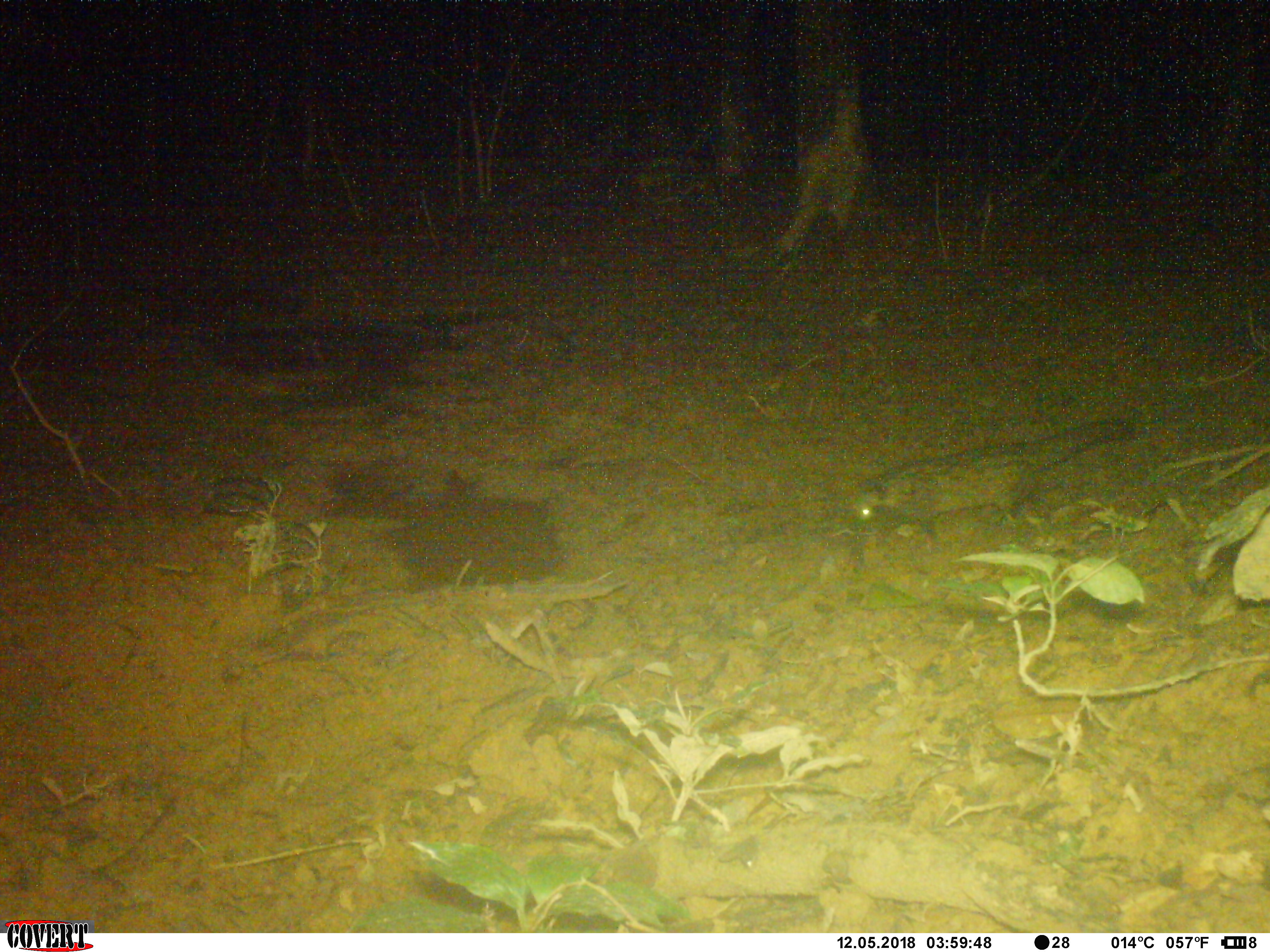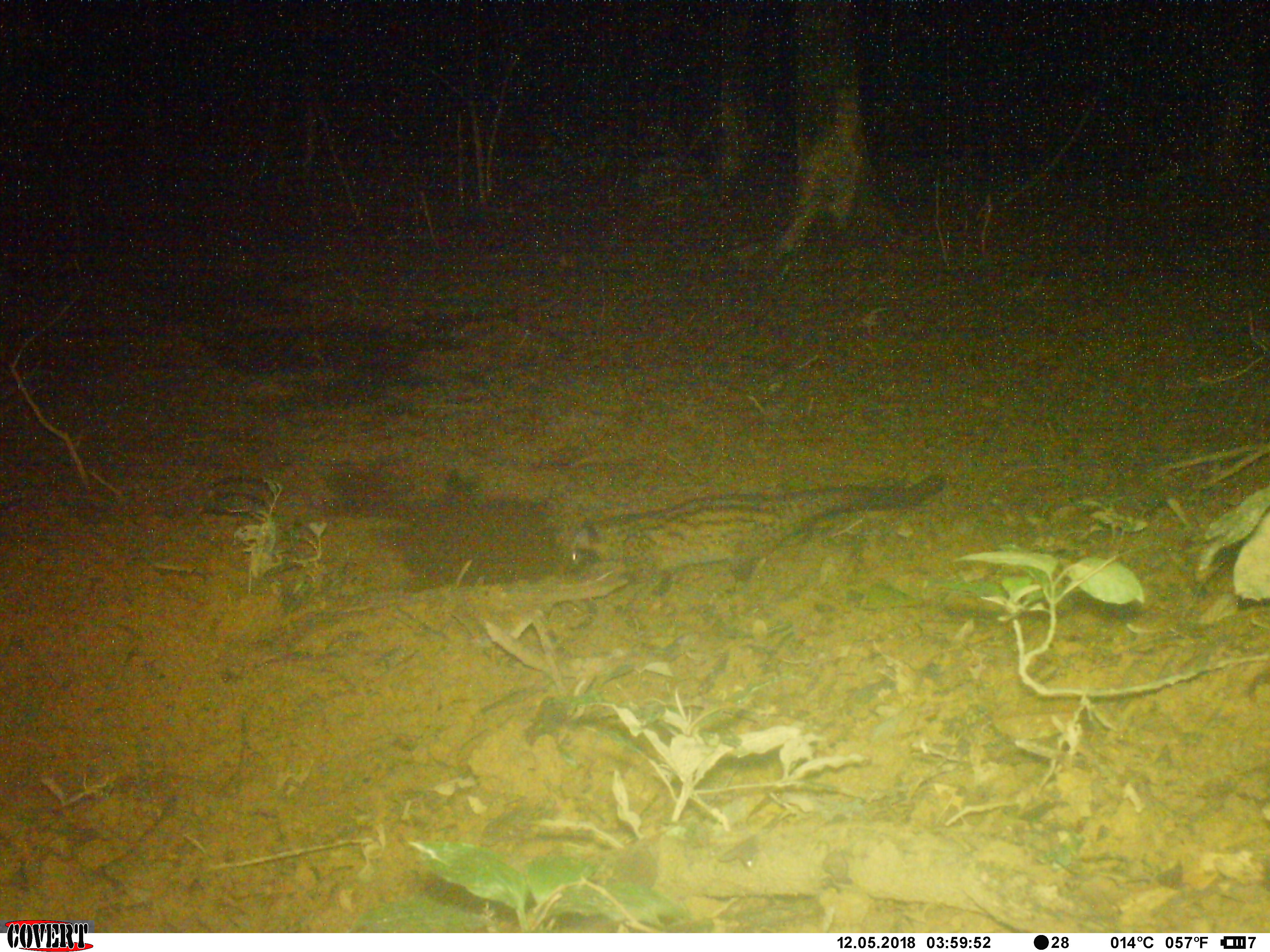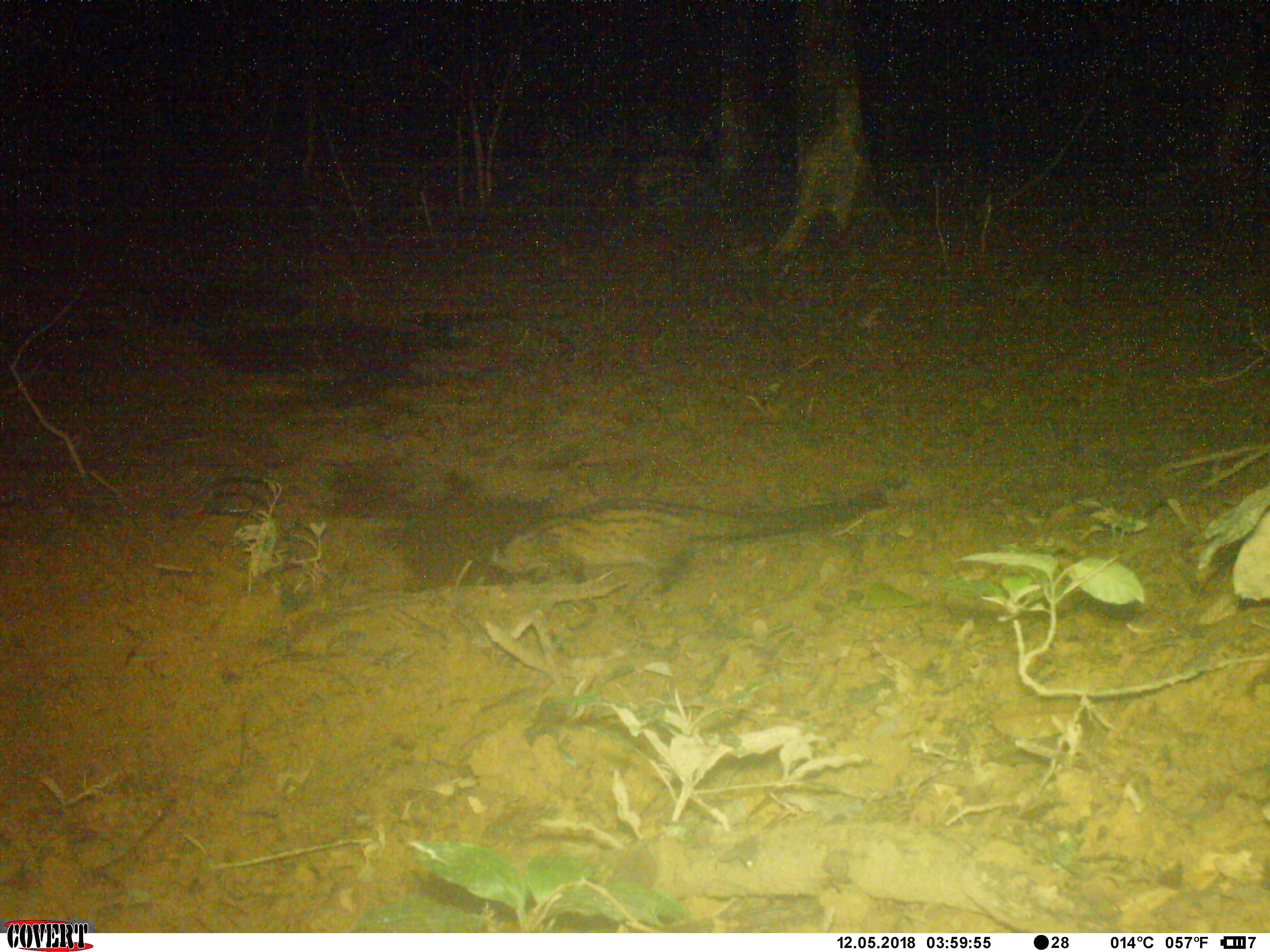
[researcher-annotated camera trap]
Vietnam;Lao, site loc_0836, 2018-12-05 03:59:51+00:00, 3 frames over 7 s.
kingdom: Animalia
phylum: Chordata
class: Mammalia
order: Carnivora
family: Viverridae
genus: Paradoxurus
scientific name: Paradoxurus hermaphroditus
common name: common palm civet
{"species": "common palm civet (Paradoxurus hermaphroditus)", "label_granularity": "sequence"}